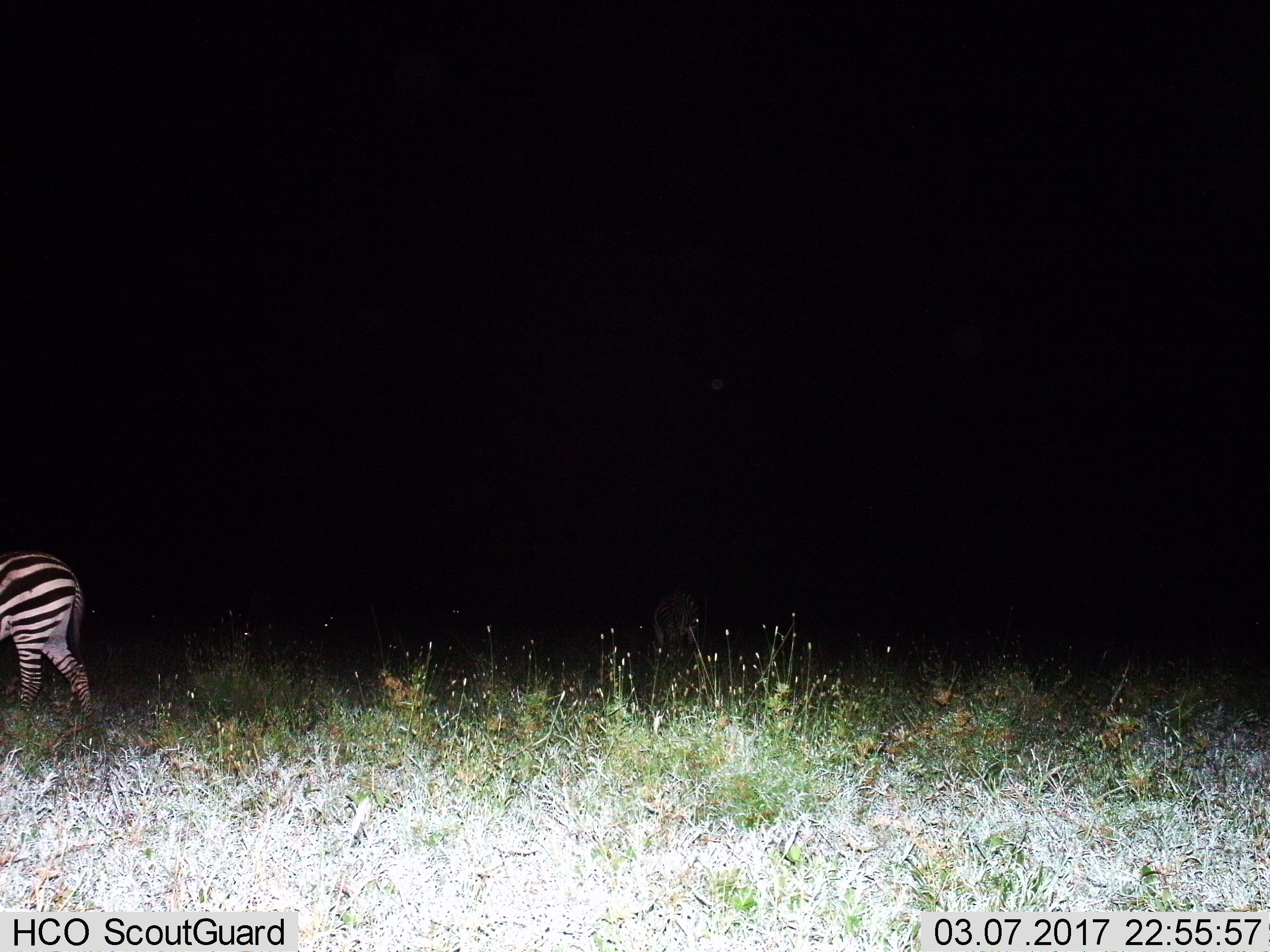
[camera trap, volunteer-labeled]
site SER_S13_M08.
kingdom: Animalia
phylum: Chordata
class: Mammalia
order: Perissodactyla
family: Equidae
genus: Equus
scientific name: Equus quagga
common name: plains zebra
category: zebraplains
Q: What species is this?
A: Zebraplains (plains zebra) (Equus quagga).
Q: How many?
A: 1.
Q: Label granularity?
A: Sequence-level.